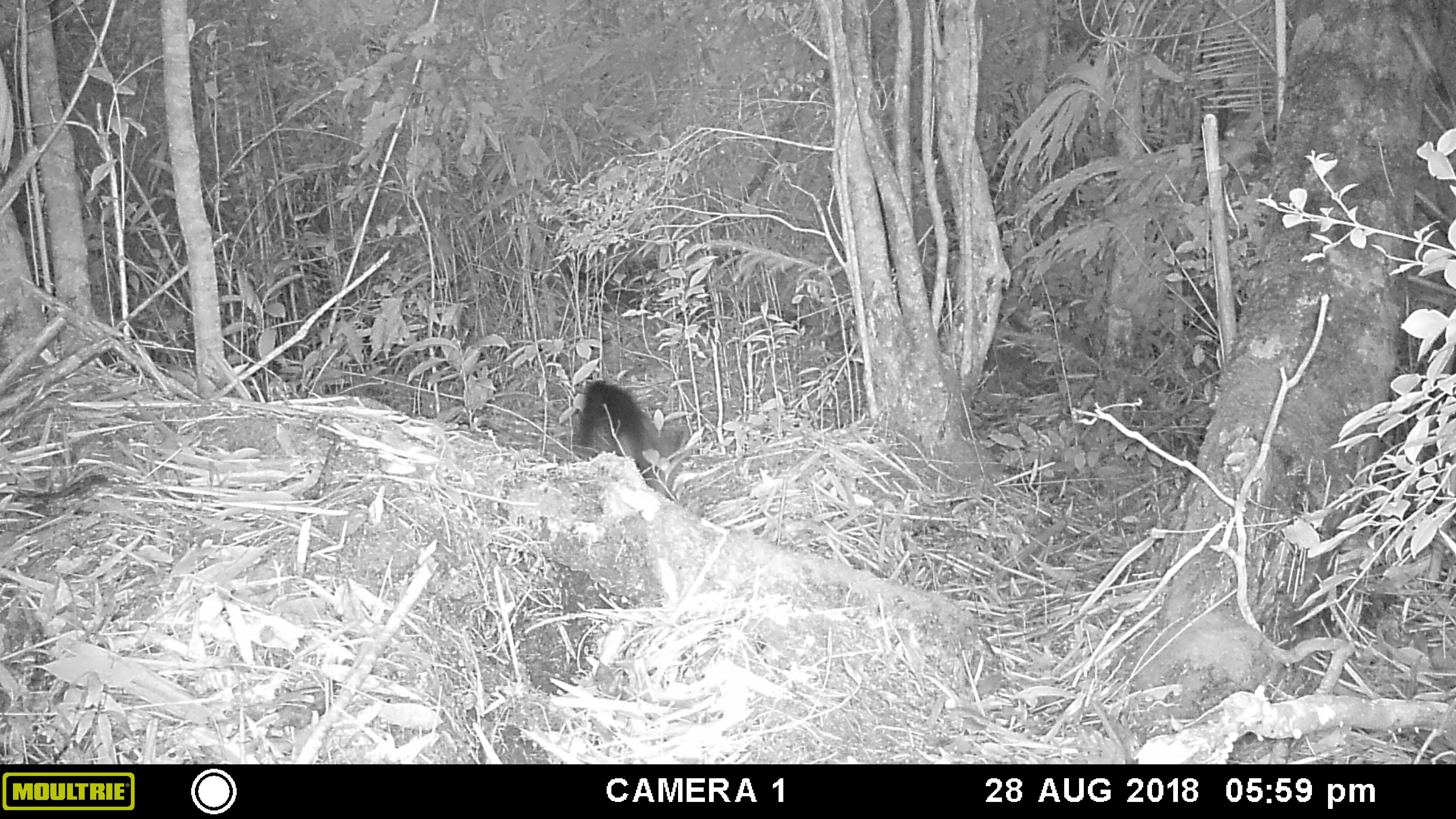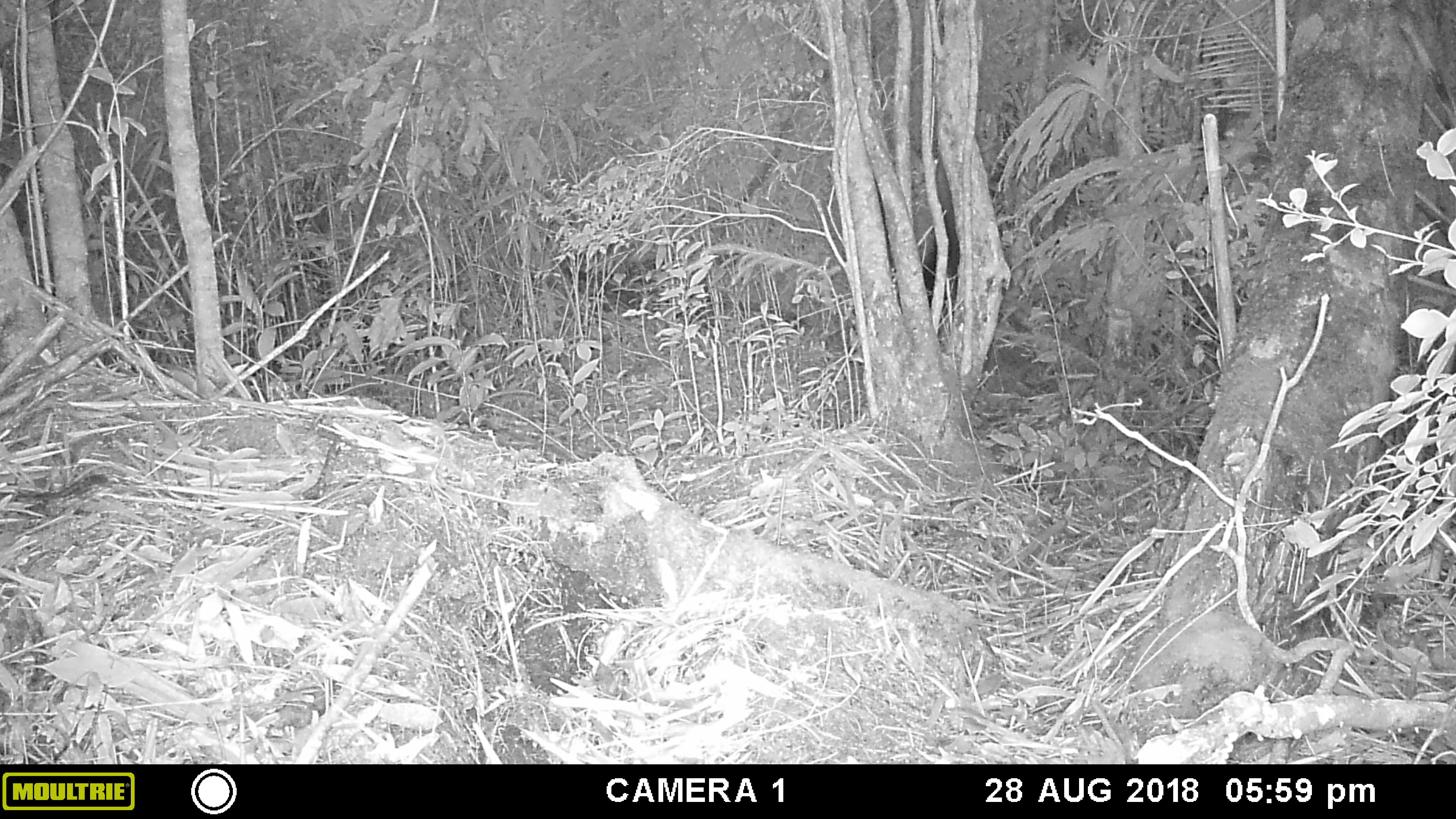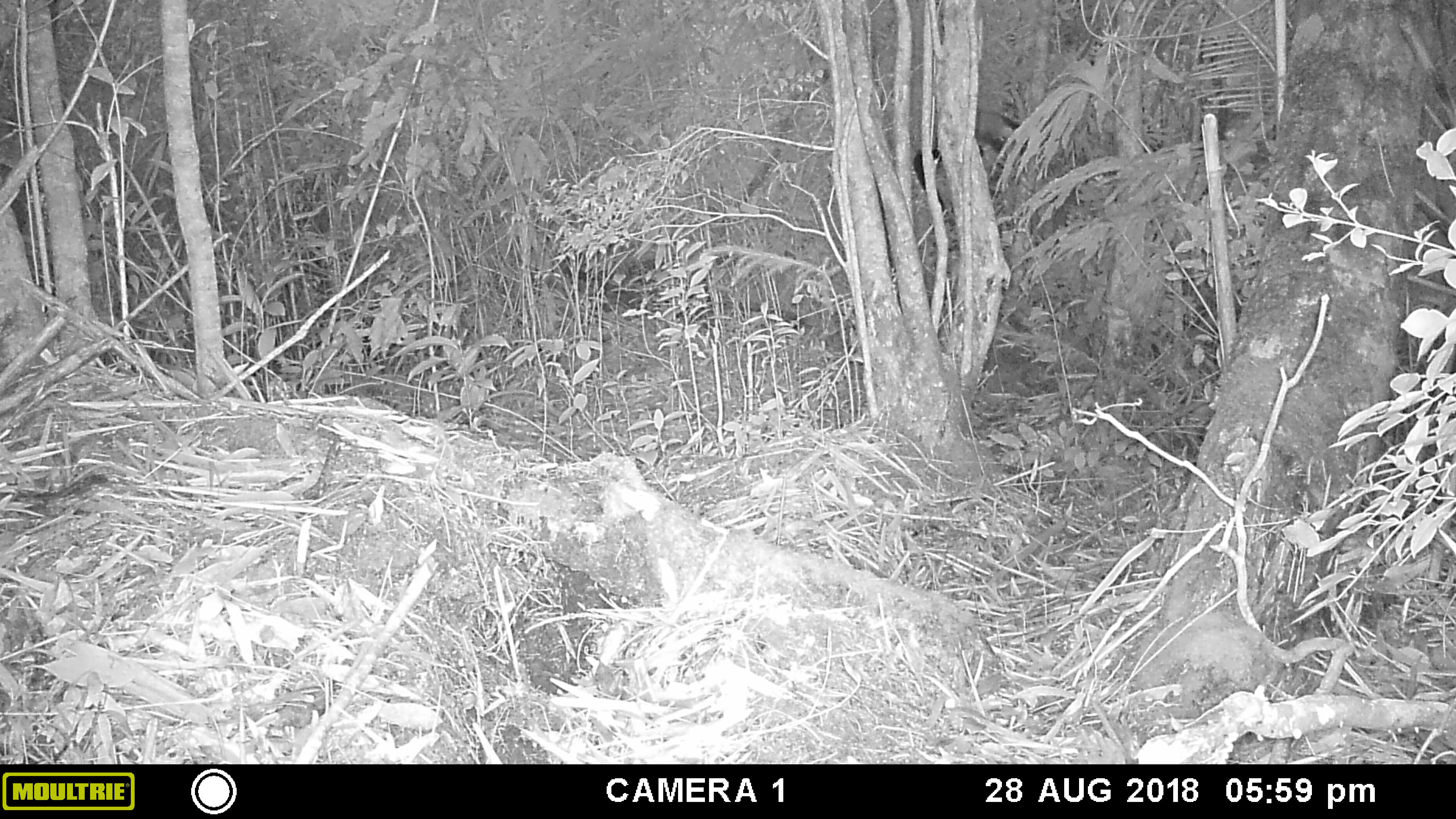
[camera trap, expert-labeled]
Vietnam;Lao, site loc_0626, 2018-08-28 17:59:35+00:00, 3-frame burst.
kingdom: Animalia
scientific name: Animalia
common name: animal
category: unidentified animal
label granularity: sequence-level